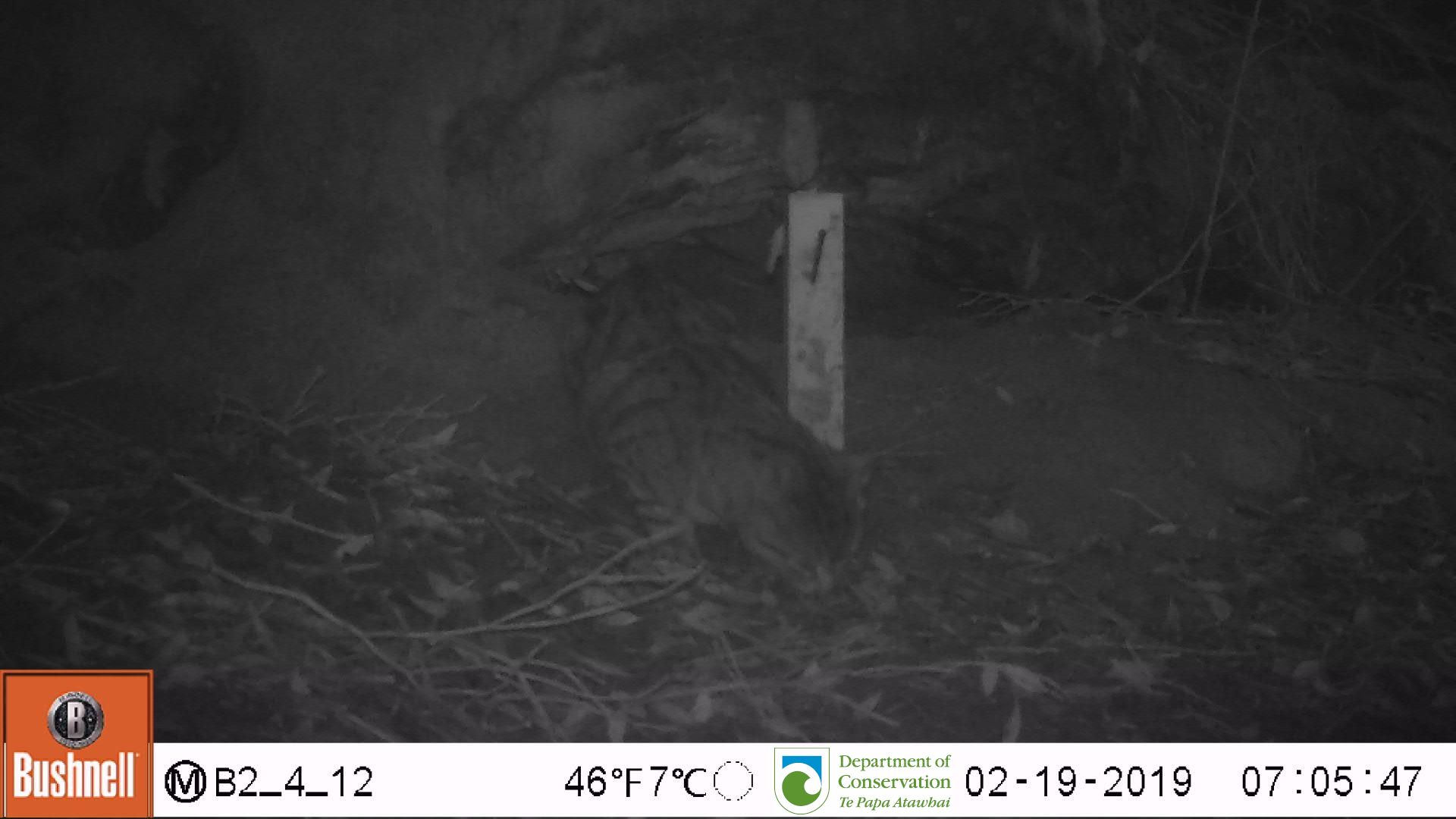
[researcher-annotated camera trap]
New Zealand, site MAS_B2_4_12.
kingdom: Animalia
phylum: Chordata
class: Mammalia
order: Carnivora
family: Felidae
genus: Felis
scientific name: Felis catus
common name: domestic cat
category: cat